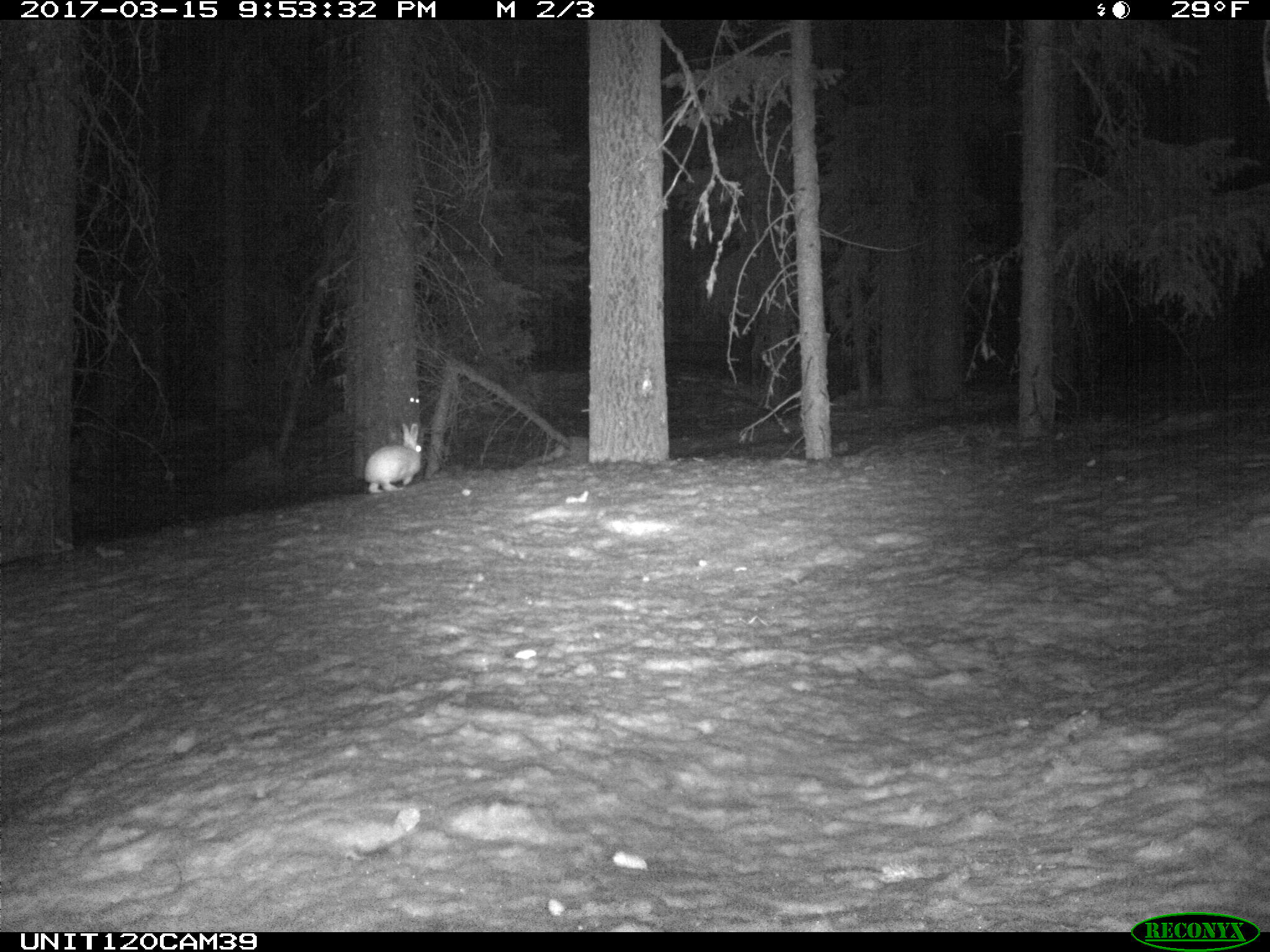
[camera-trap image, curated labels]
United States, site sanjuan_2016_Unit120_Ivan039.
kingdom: Animalia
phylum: Chordata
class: Mammalia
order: Lagomorpha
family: Leporidae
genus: Lepus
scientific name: Lepus americanus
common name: snowshoe hare